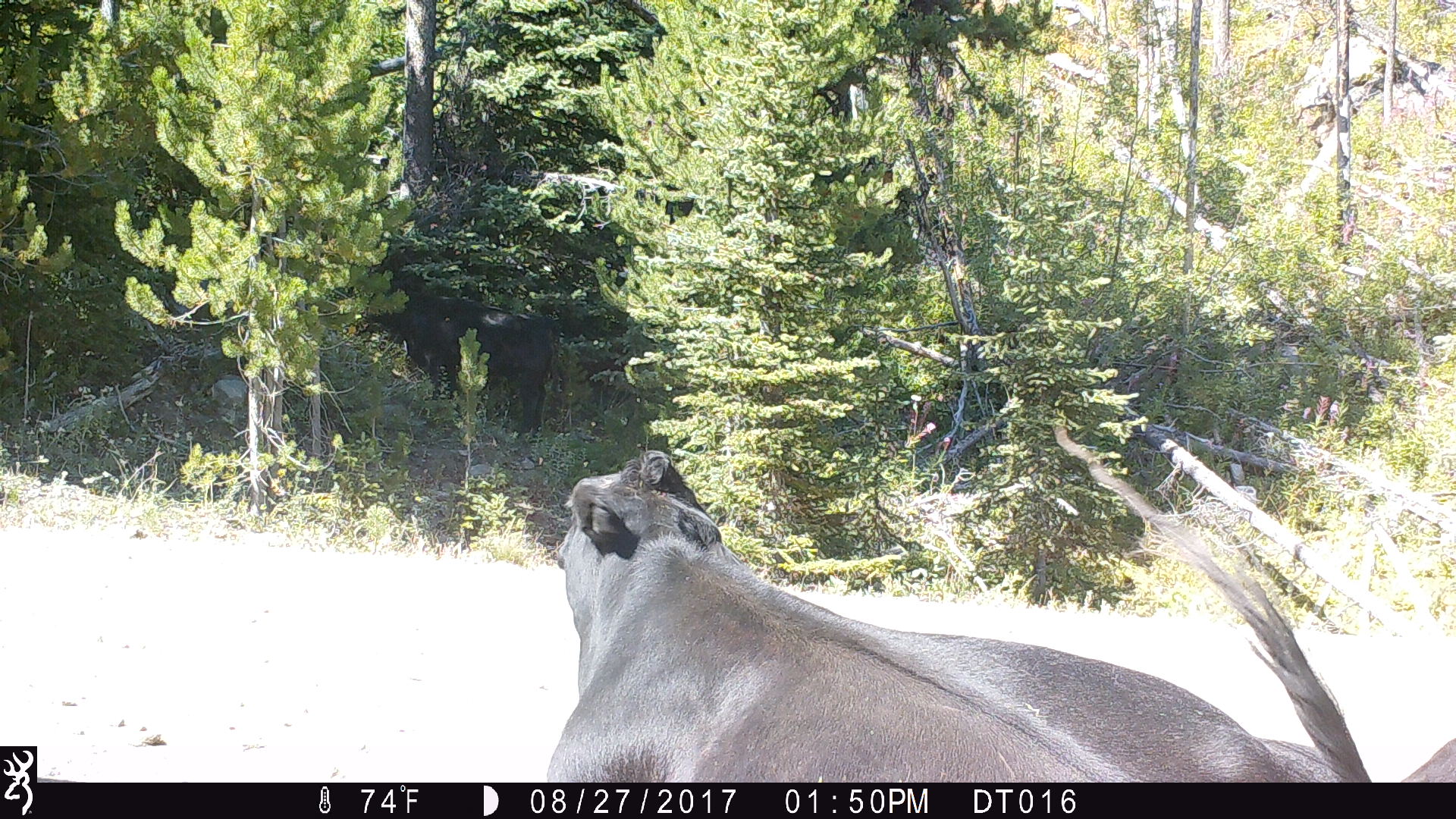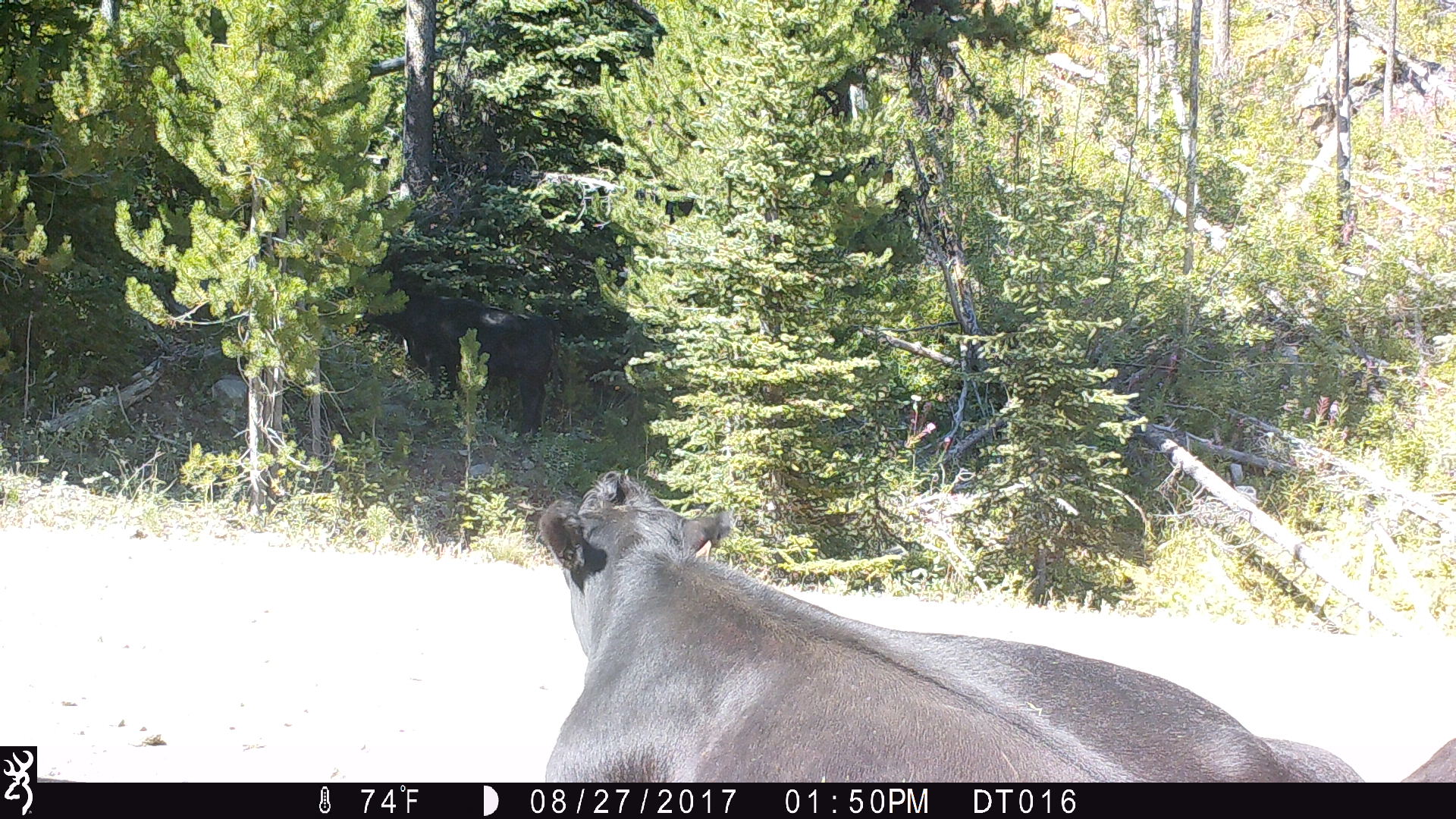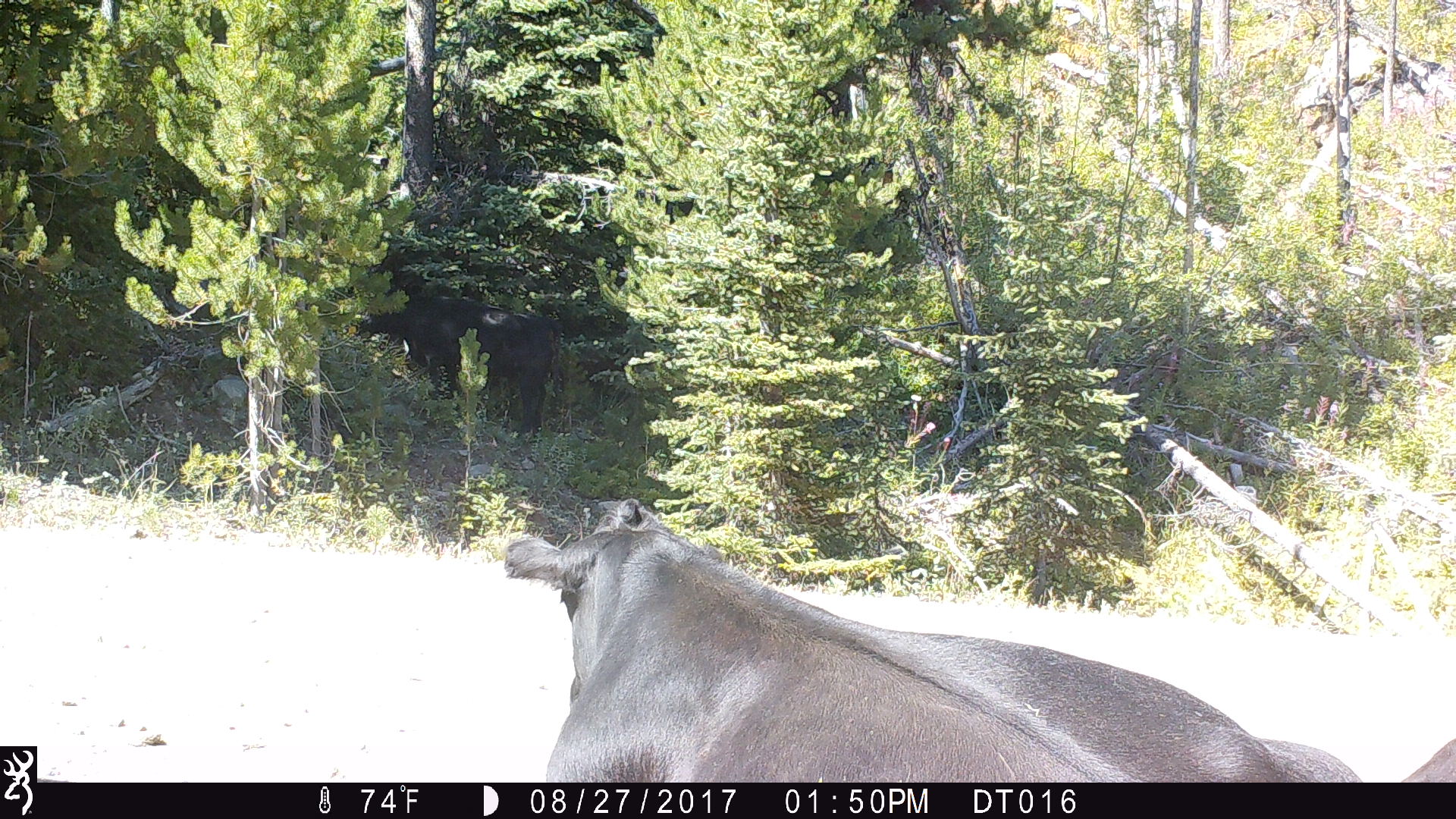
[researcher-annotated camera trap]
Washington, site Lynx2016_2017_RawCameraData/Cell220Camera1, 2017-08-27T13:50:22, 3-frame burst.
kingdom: Animalia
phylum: Chordata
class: Mammalia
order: Artiodactyla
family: Bovidae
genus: Bos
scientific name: Bos taurus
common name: domestic cattle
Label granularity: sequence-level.